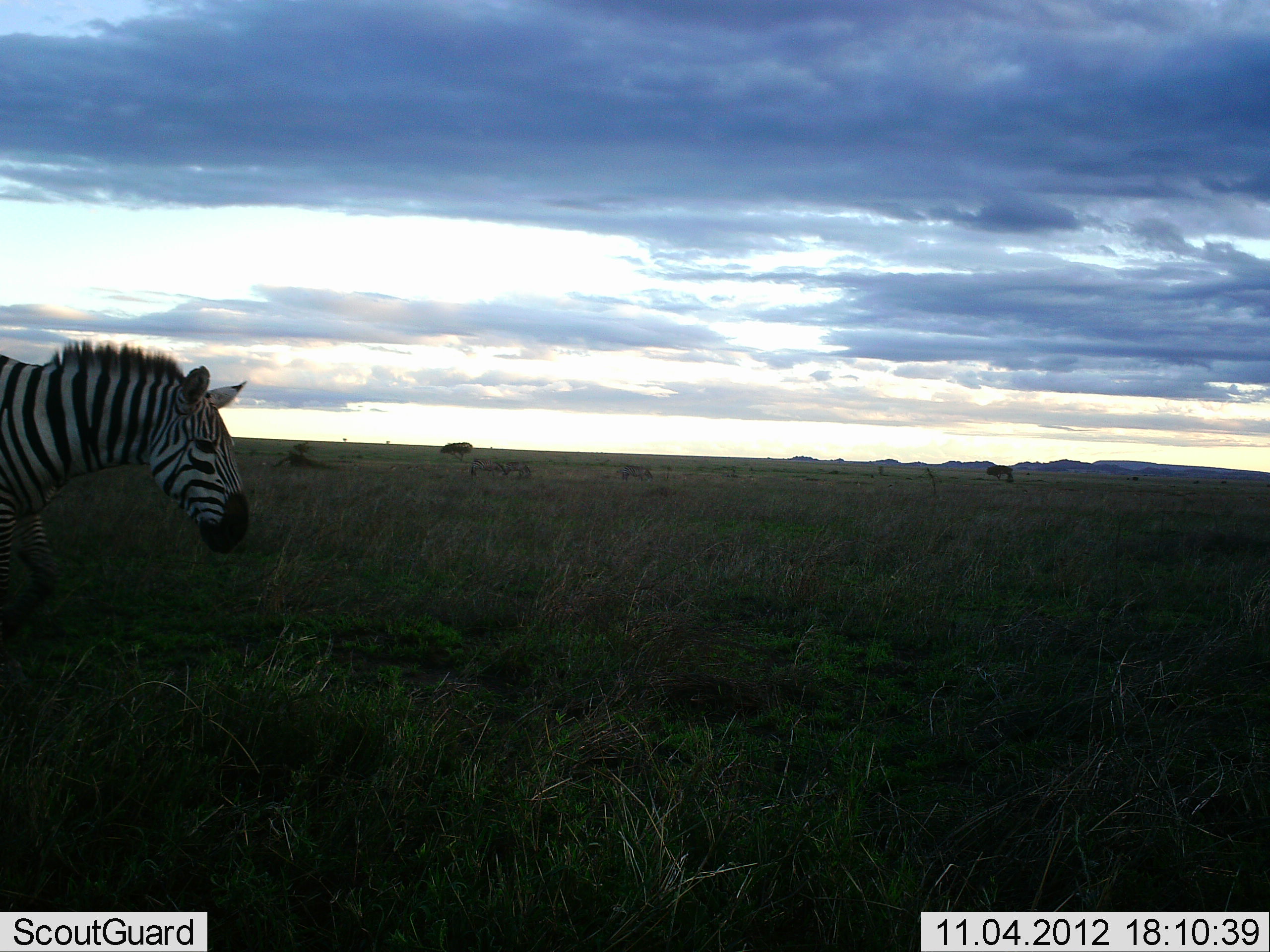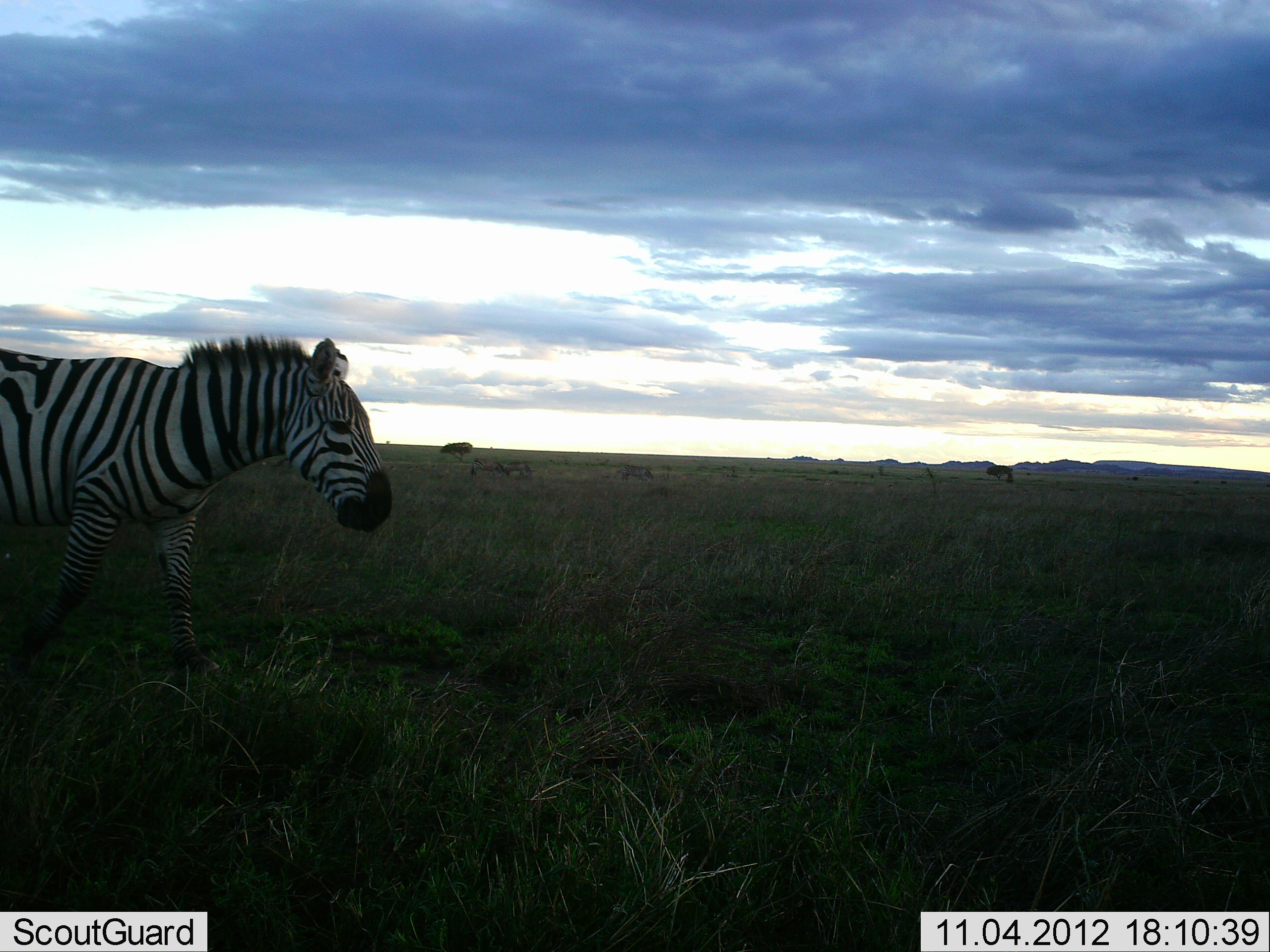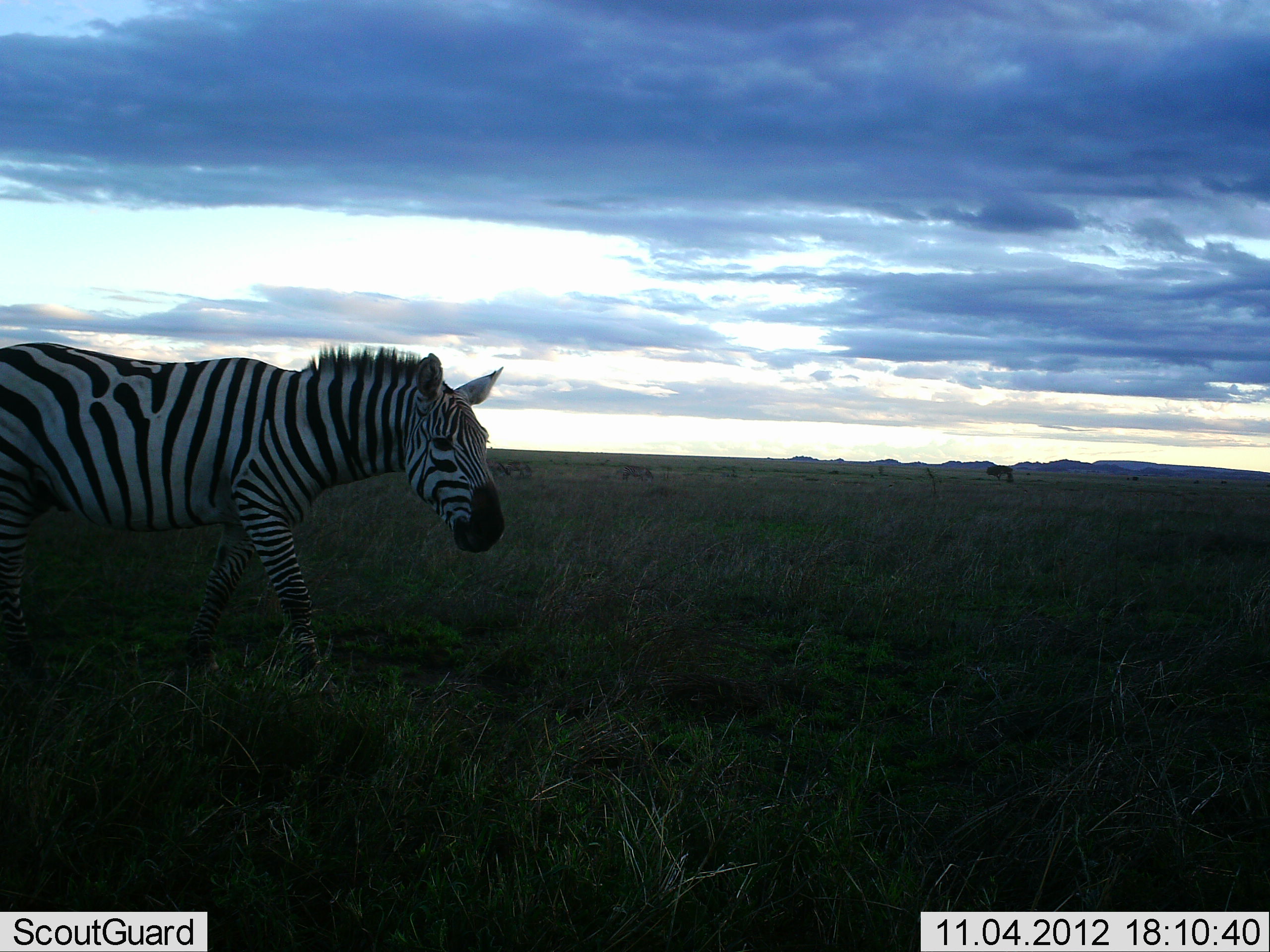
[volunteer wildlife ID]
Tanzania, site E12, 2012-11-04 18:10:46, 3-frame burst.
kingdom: Animalia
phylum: Chordata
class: Mammalia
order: Perissodactyla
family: Equidae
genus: Equus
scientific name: Equus quagga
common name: plains zebra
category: zebra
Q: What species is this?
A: Zebra (plains zebra) (Equus quagga).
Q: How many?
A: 1.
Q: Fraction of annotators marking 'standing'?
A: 0%.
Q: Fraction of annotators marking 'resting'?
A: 0%.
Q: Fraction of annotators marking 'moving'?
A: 100%.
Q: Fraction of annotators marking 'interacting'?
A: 0%.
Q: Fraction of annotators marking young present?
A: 0%.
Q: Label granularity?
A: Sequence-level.